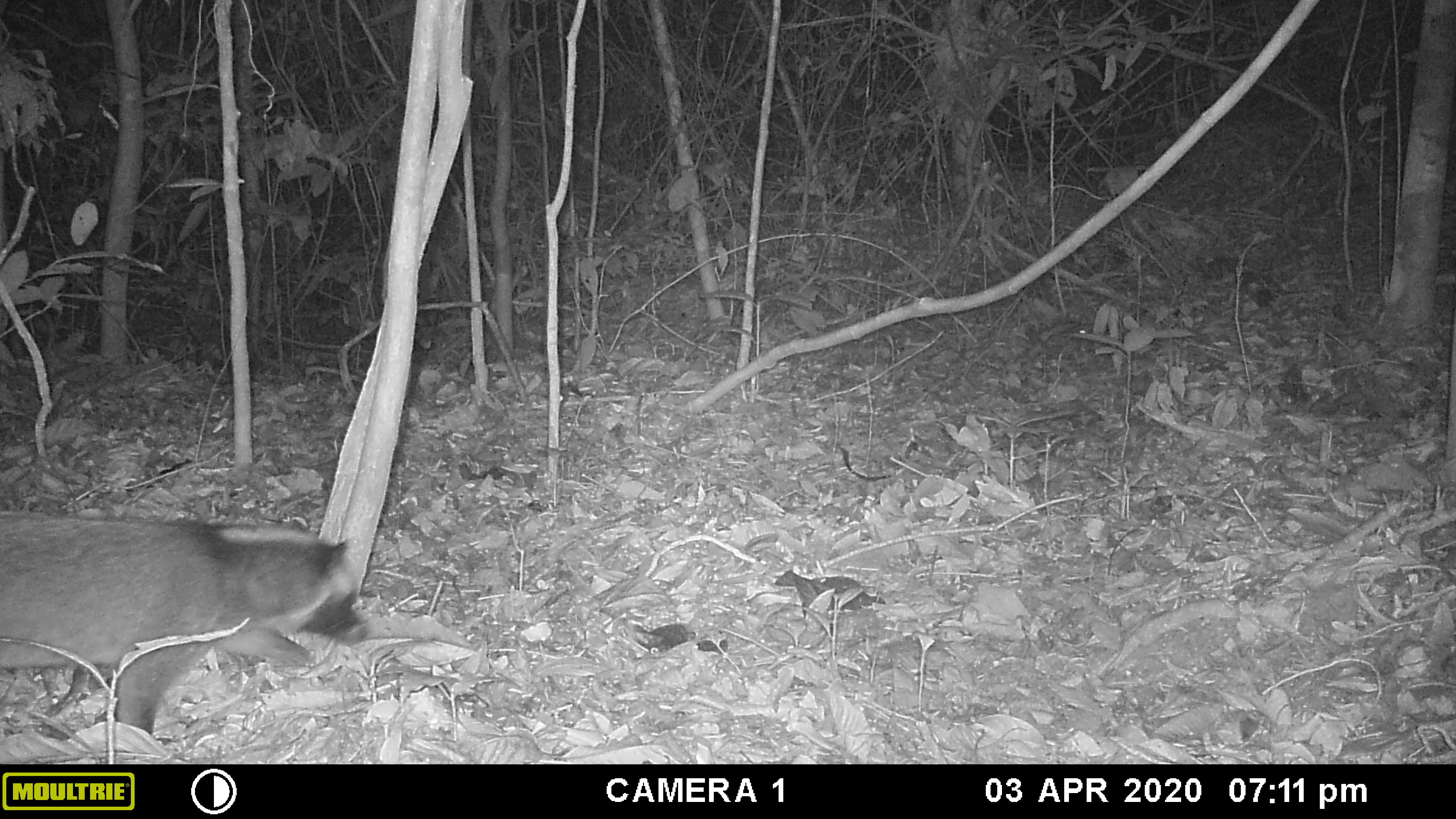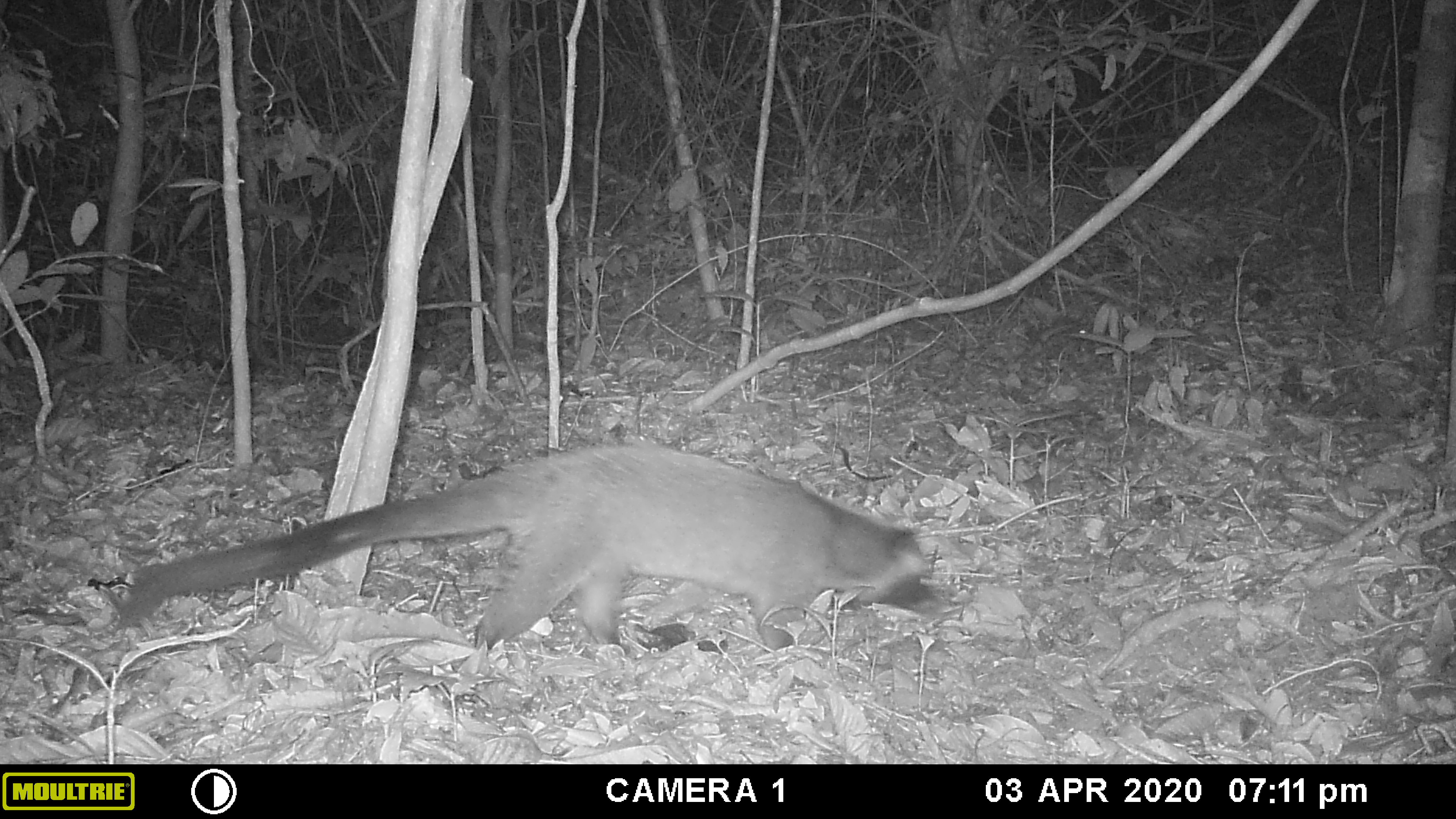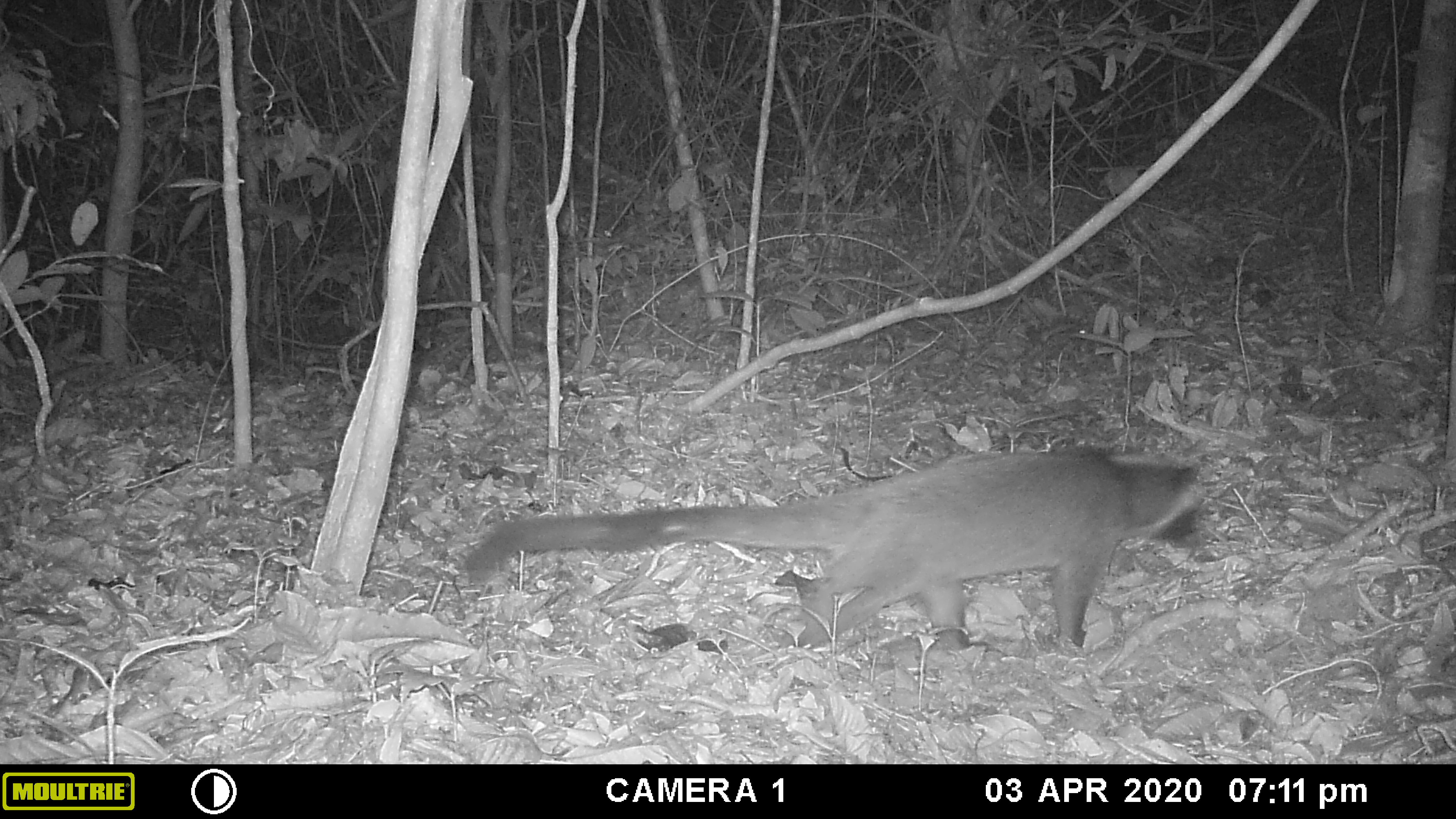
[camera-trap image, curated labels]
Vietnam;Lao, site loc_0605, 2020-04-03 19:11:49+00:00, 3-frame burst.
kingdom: Animalia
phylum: Chordata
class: Mammalia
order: Carnivora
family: Viverridae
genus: Paguma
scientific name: Paguma larvata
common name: masked palm civet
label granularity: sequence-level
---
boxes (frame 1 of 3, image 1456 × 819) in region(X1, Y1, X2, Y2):
masked palm civet: region(0, 507, 370, 736)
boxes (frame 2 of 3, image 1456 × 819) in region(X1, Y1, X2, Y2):
masked palm civet: region(112, 441, 950, 650)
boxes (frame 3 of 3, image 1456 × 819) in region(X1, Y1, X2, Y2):
masked palm civet: region(463, 445, 1207, 650)